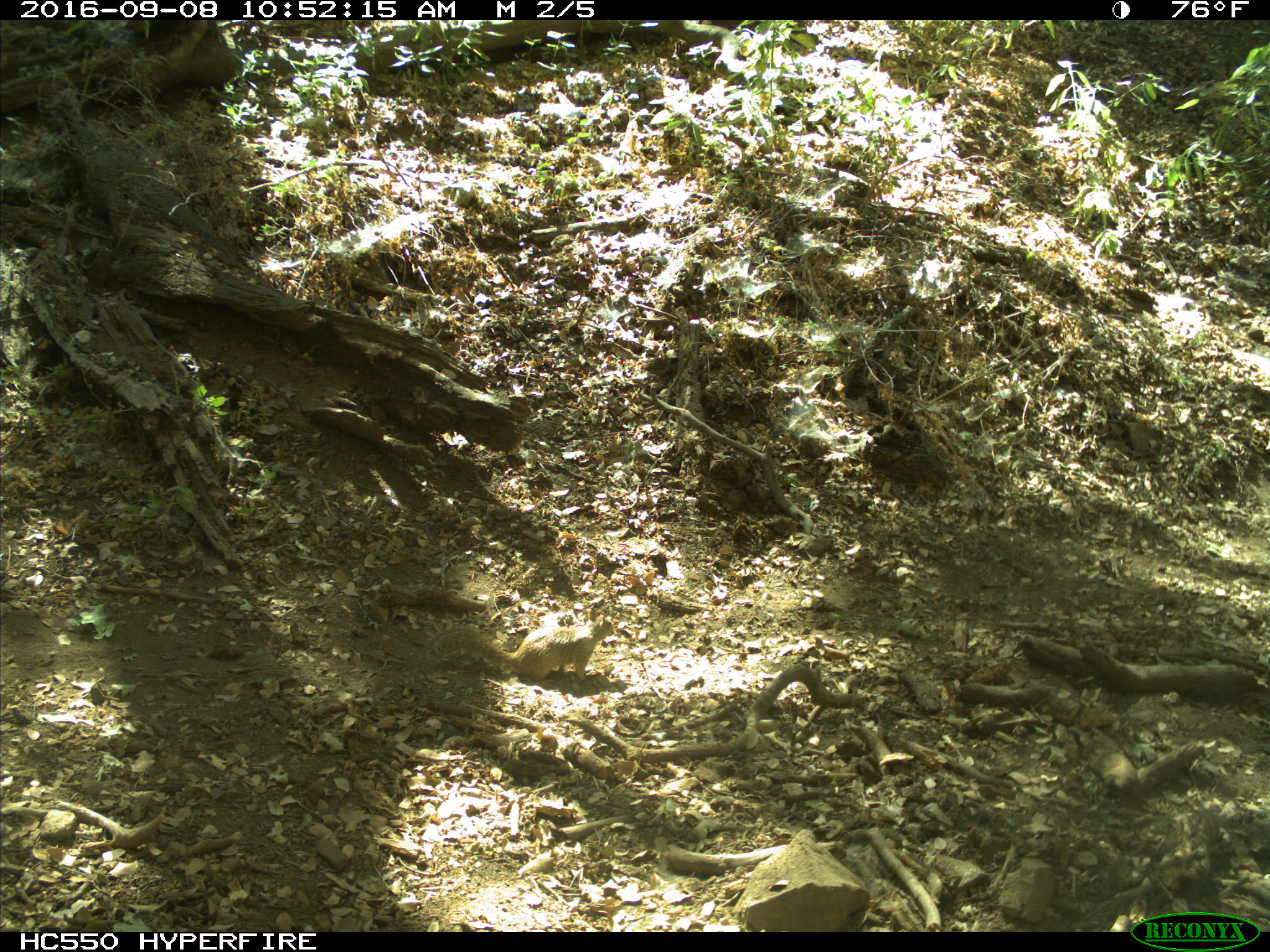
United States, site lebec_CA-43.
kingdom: Animalia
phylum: Chordata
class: Mammalia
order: Rodentia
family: Sciuridae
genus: Otospermophilus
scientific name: Otospermophilus beecheyi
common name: california ground squirrel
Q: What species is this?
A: Otospermophilus beecheyi (california ground squirrel).